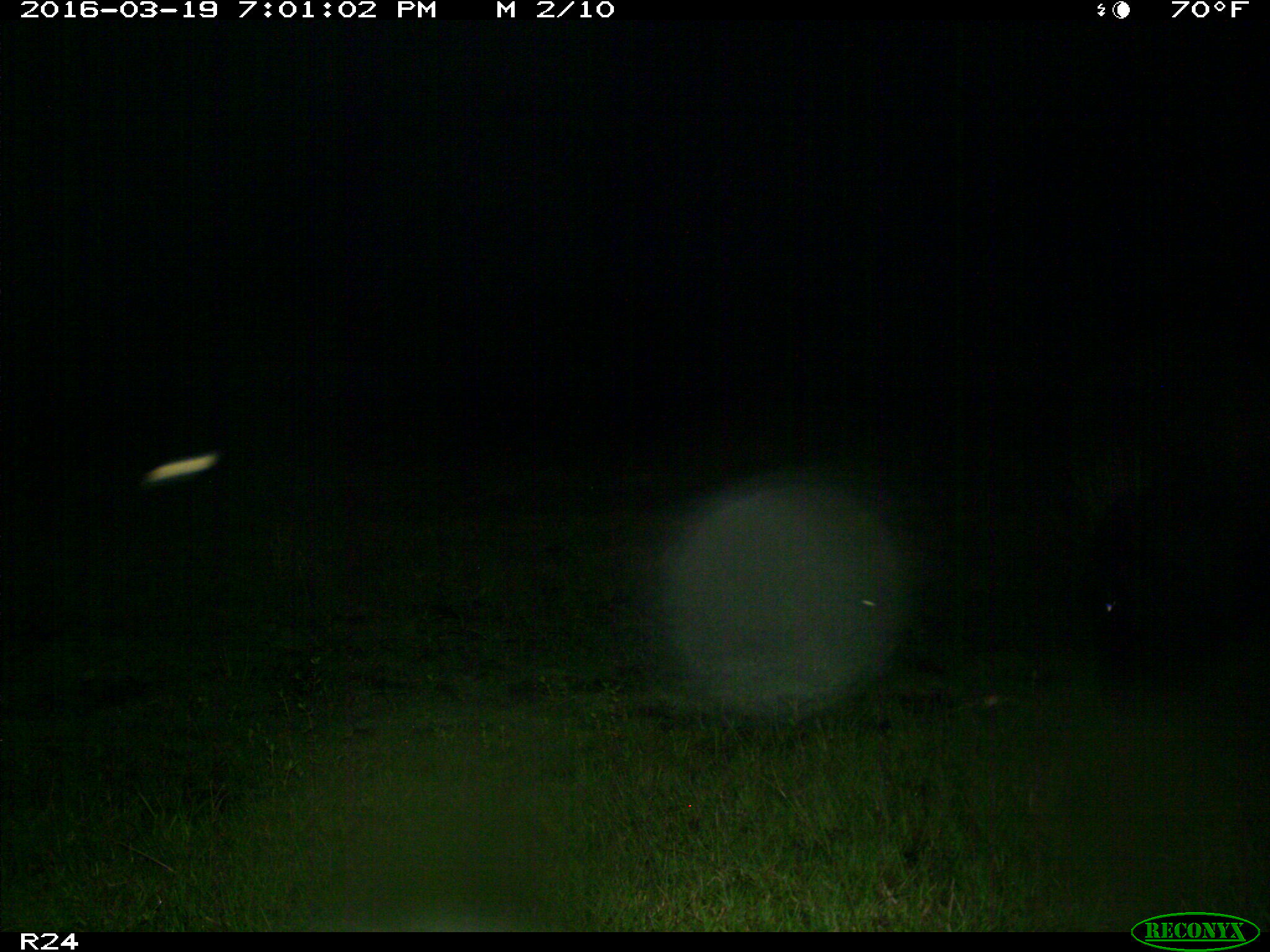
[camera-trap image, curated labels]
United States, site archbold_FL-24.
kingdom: Animalia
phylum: Chordata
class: Mammalia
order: Artiodactyla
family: Bovidae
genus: Bos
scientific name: Bos taurus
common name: domestic cow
Bos taurus (domestic cow).